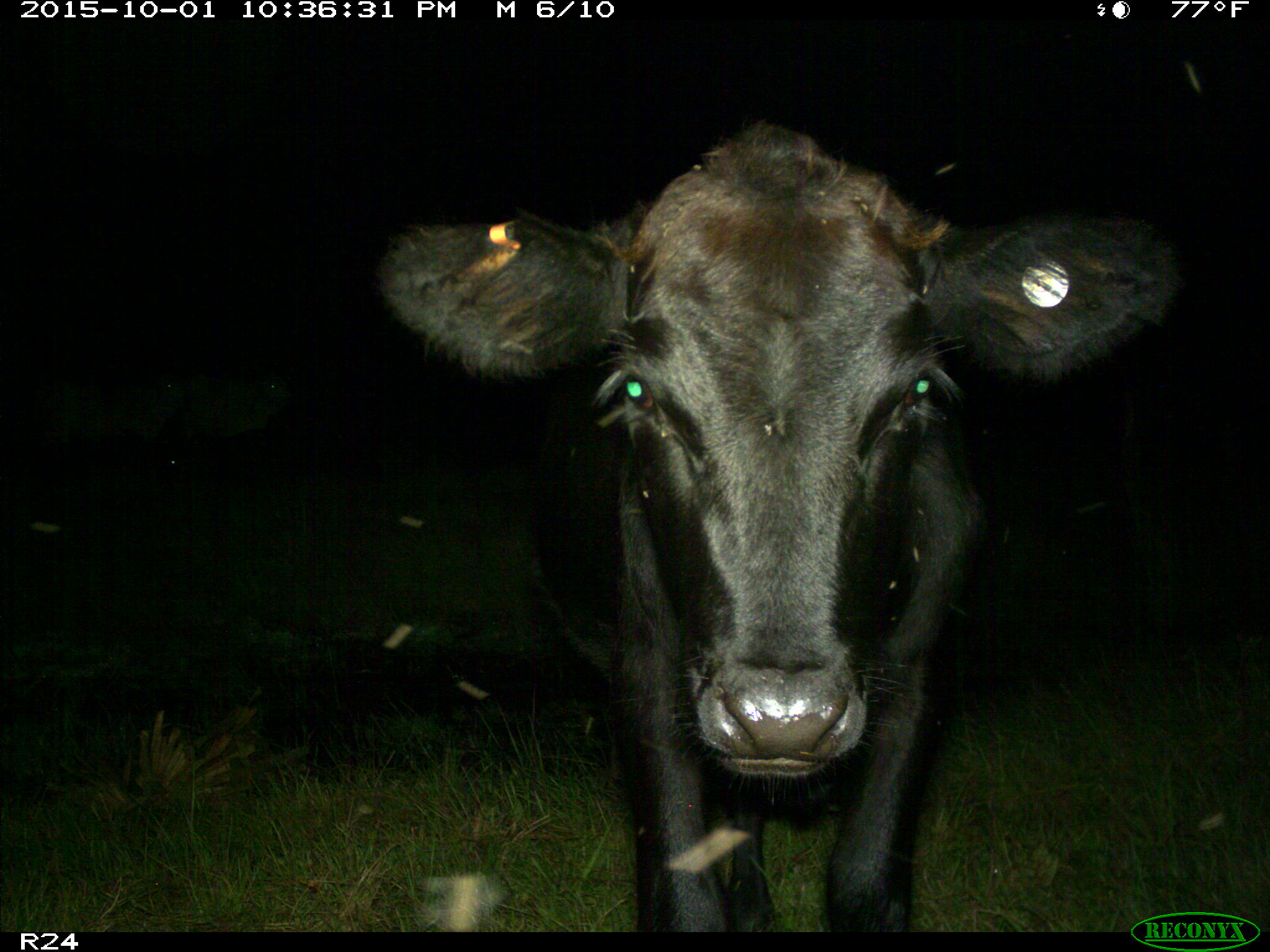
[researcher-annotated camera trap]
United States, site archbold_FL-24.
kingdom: Animalia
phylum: Chordata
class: Mammalia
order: Artiodactyla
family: Bovidae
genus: Bos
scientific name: Bos taurus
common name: domestic cow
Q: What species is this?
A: Bos taurus (domestic cow).